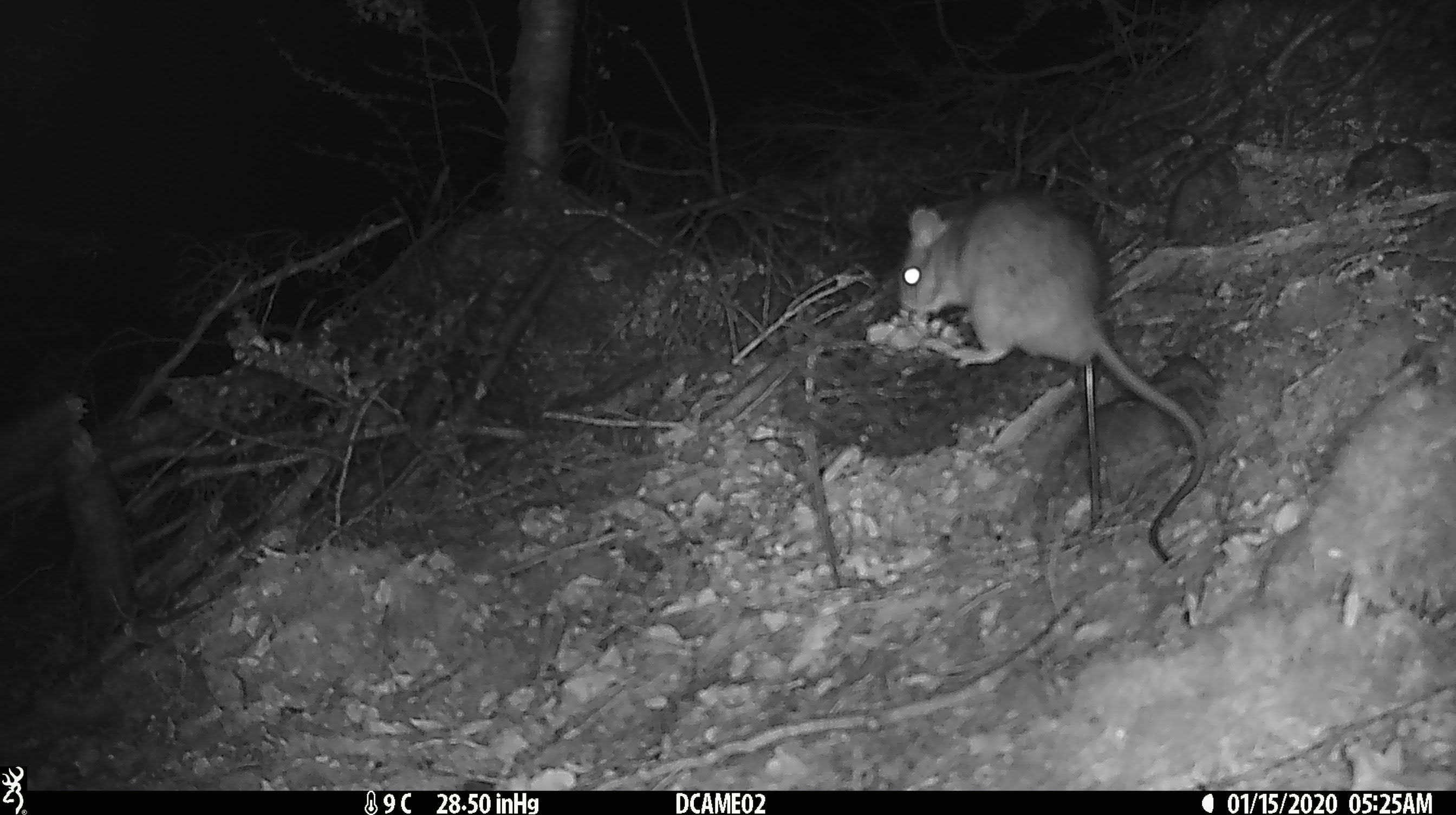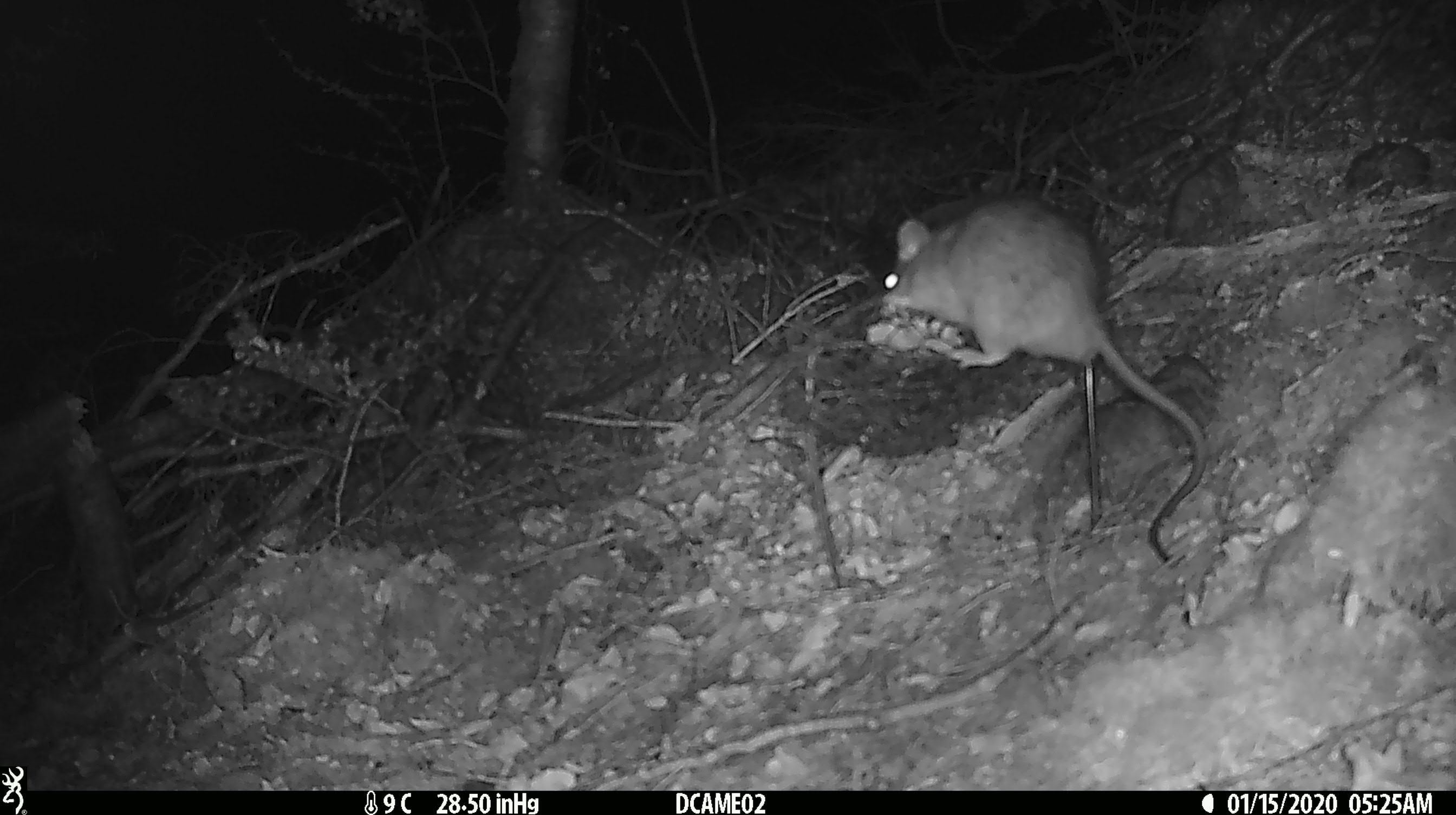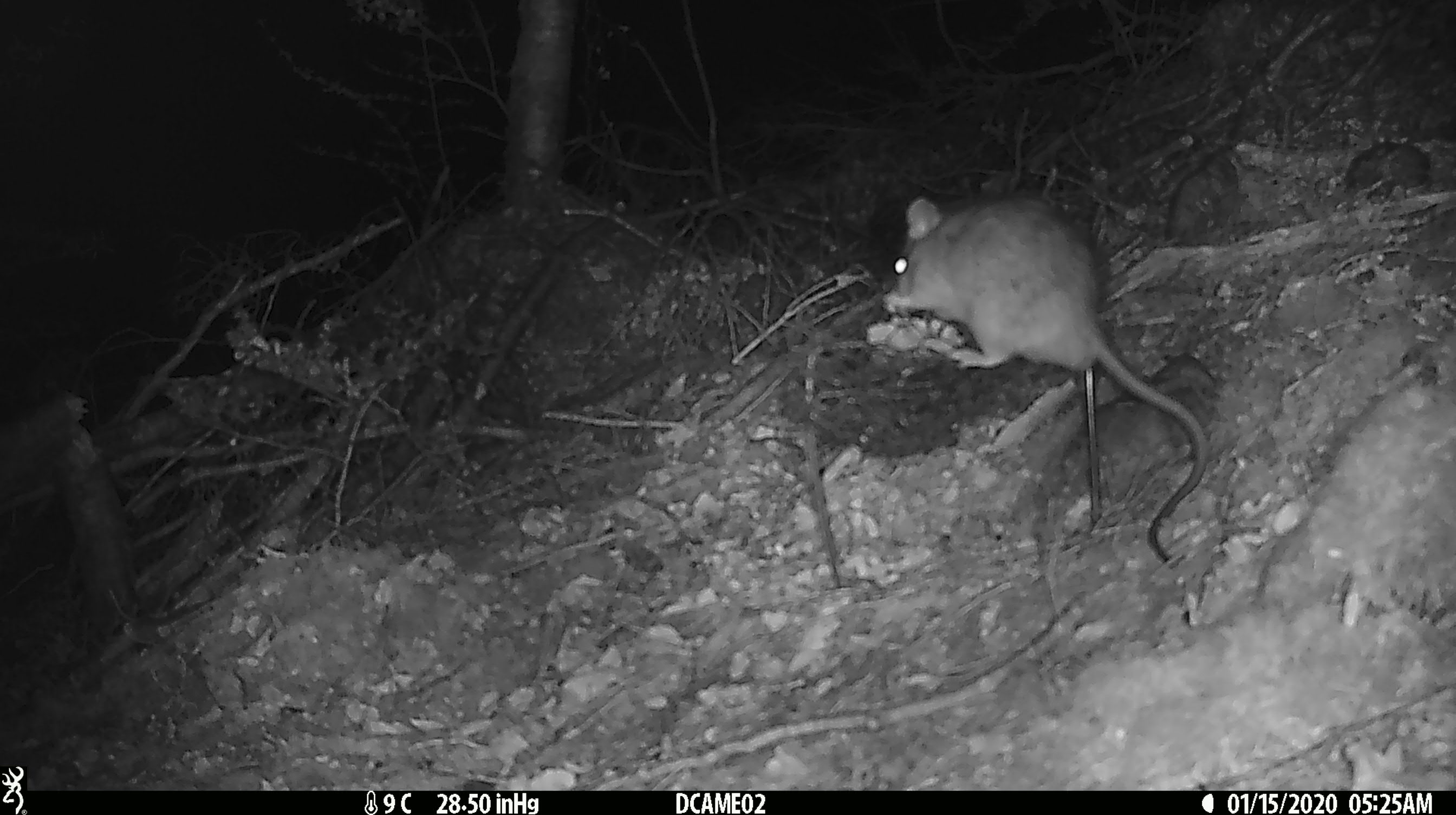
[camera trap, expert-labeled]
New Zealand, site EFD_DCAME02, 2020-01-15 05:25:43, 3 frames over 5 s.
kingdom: Animalia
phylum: Chordata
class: Mammalia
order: Rodentia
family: Muridae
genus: Rattus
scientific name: Rattus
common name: rat